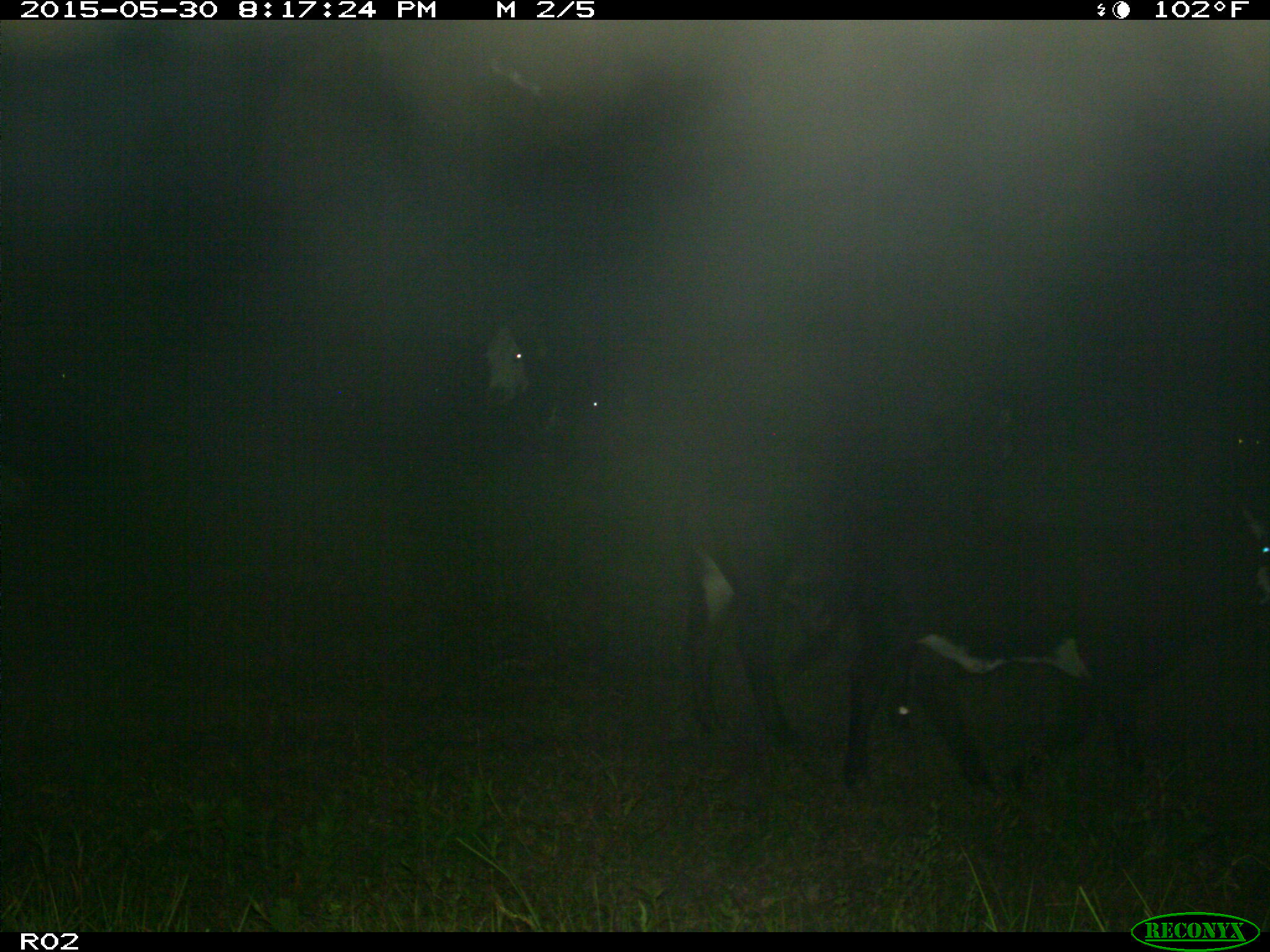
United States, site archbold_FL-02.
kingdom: Animalia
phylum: Chordata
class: Mammalia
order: Artiodactyla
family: Bovidae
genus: Bos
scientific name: Bos taurus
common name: domestic cow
Bos taurus (domestic cow).